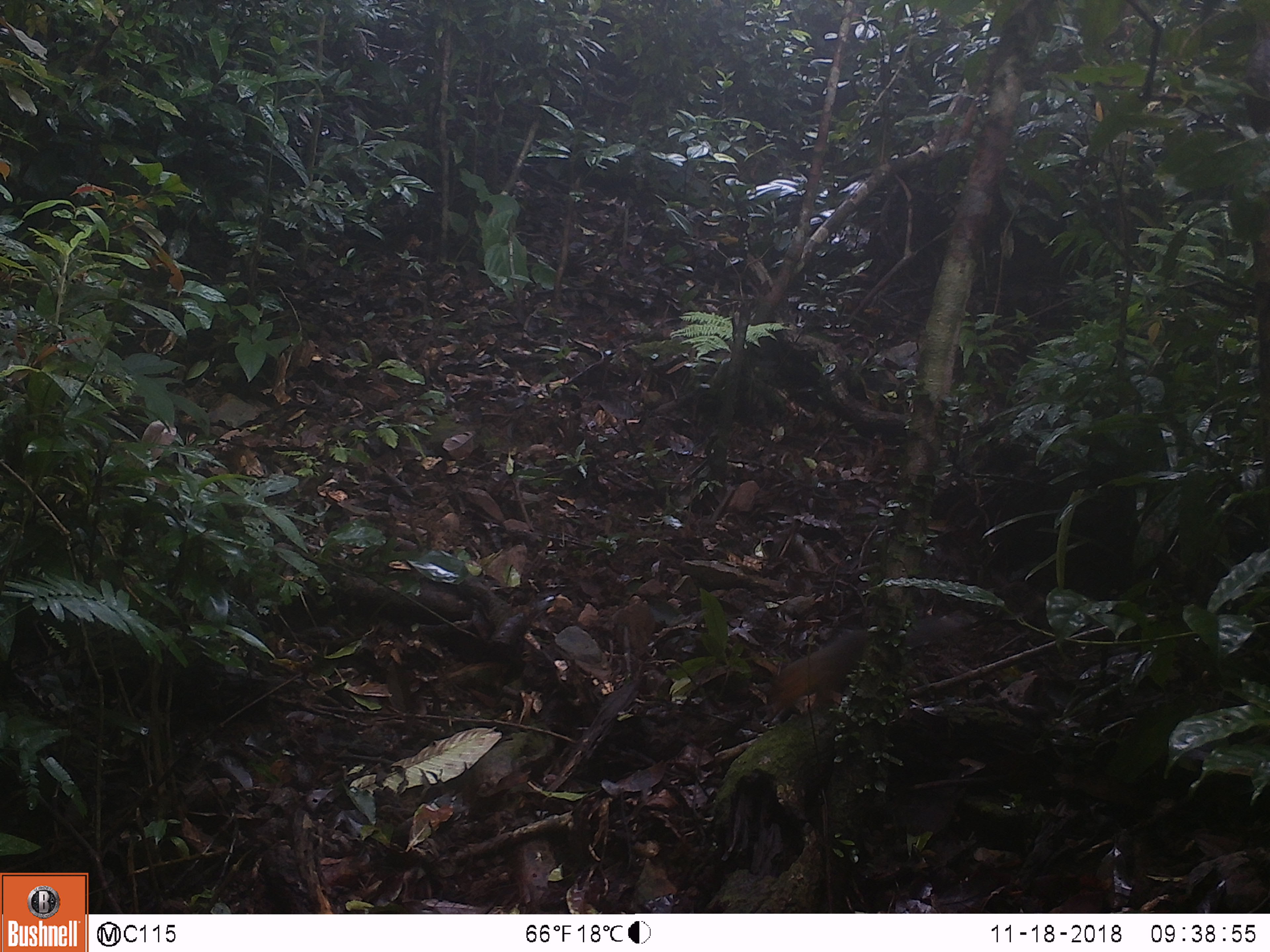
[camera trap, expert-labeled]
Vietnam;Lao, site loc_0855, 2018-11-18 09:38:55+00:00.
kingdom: Animalia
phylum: Chordata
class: Mammalia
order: Rodentia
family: Sciuridae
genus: Dremomys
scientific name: Dremomys rufigenis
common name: red-cheeked squirrel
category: red cheeked squirrel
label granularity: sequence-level